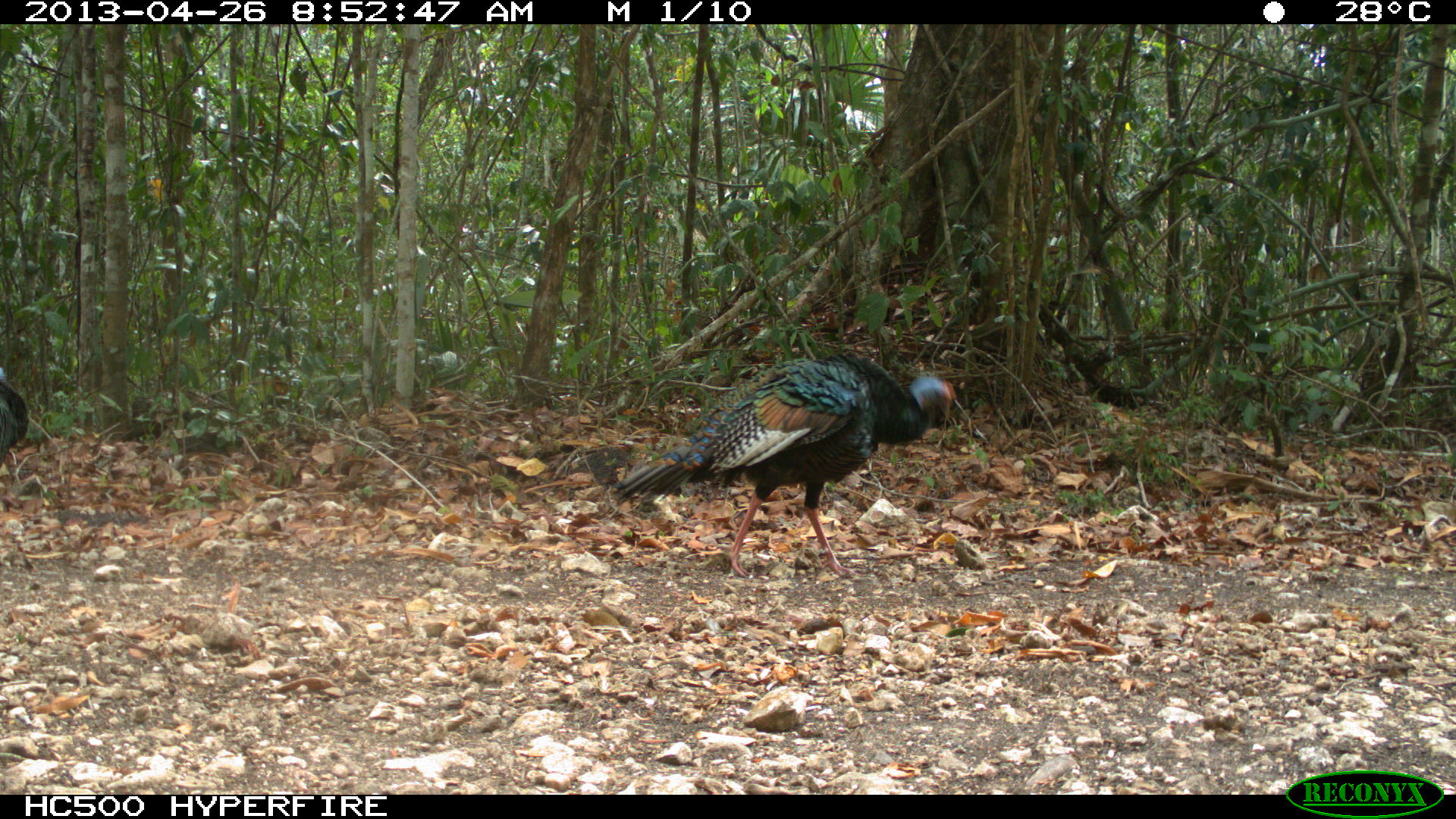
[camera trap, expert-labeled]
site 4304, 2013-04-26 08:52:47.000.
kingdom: Animalia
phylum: Chordata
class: Aves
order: Galliformes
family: Phasianidae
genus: Meleagris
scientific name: Meleagris ocellata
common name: ocellated turkey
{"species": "Meleagris ocellata (ocellated turkey)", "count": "1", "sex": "male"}